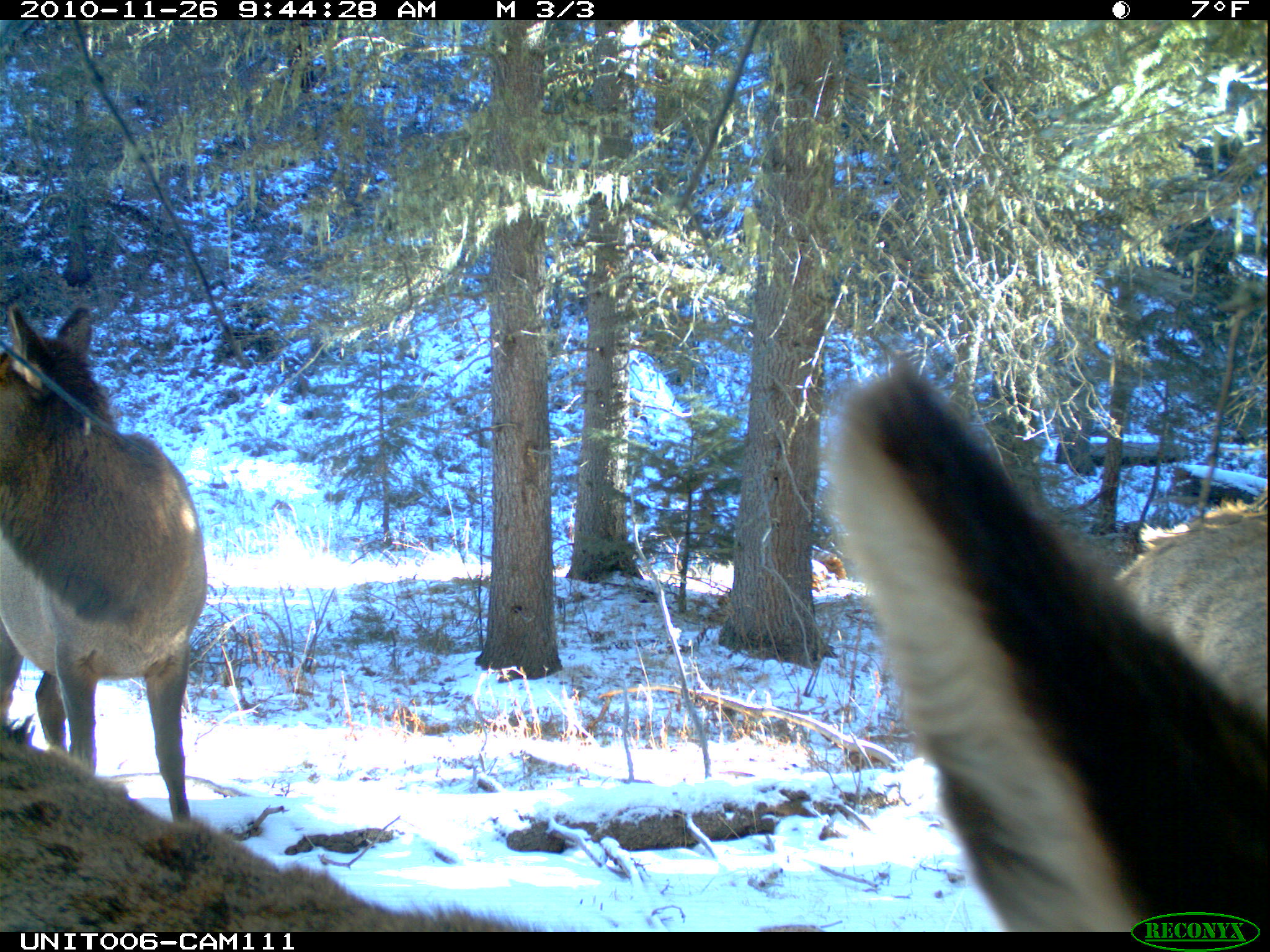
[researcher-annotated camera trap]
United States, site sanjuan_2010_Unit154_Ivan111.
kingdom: Animalia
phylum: Chordata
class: Mammalia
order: Artiodactyla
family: Cervidae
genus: Cervus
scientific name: Cervus elaphus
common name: red deer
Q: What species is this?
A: Cervus elaphus (red deer).